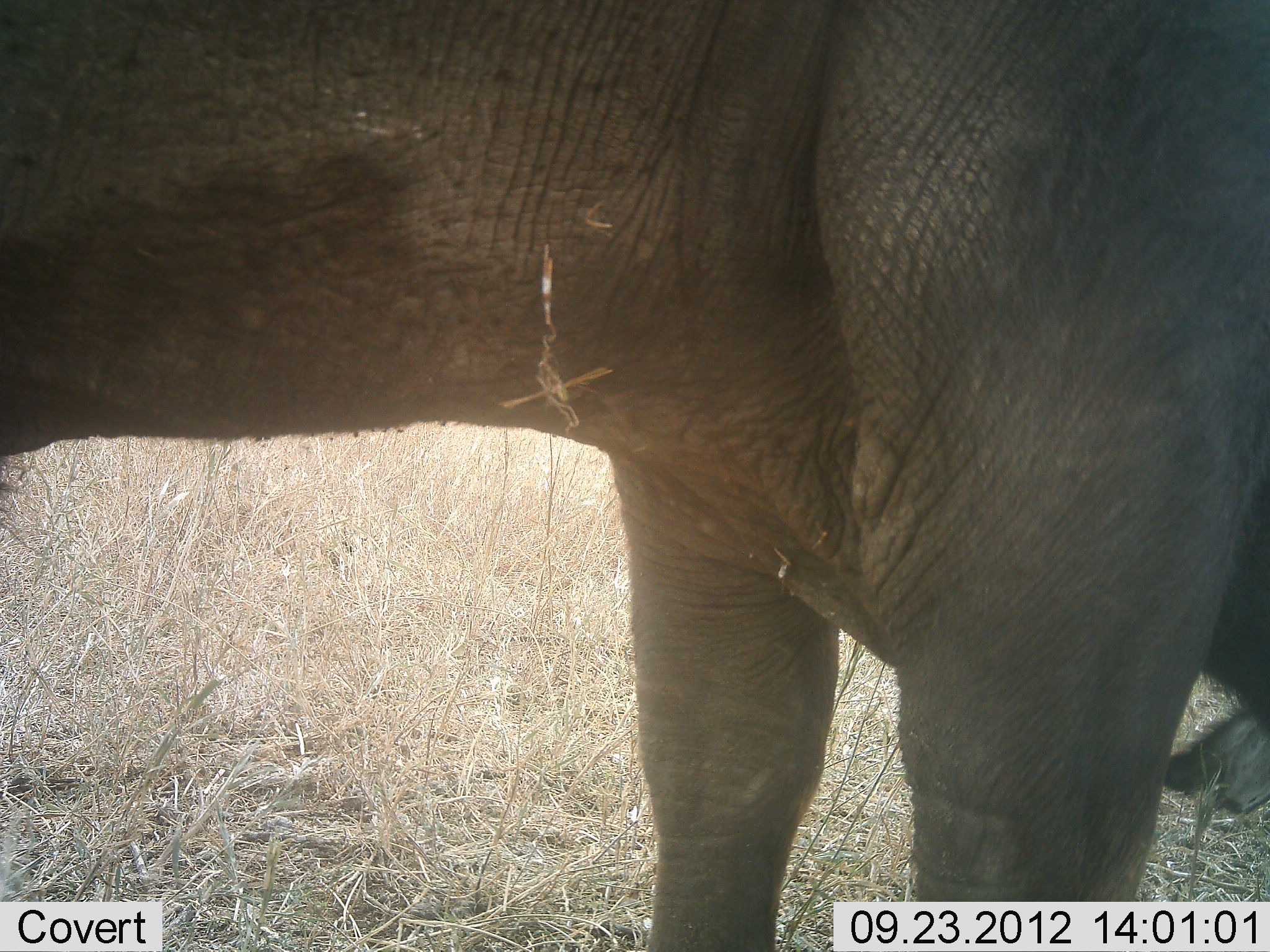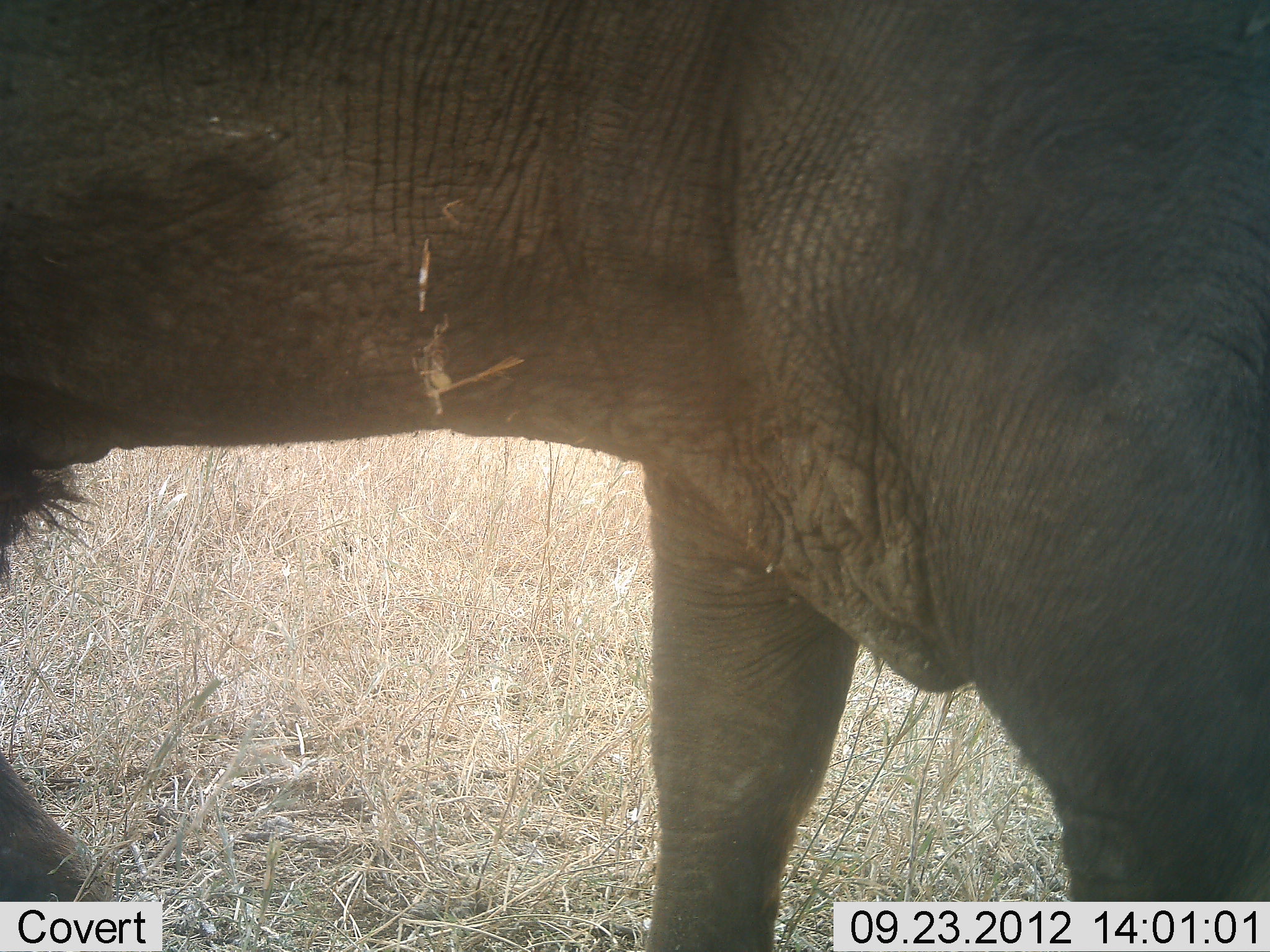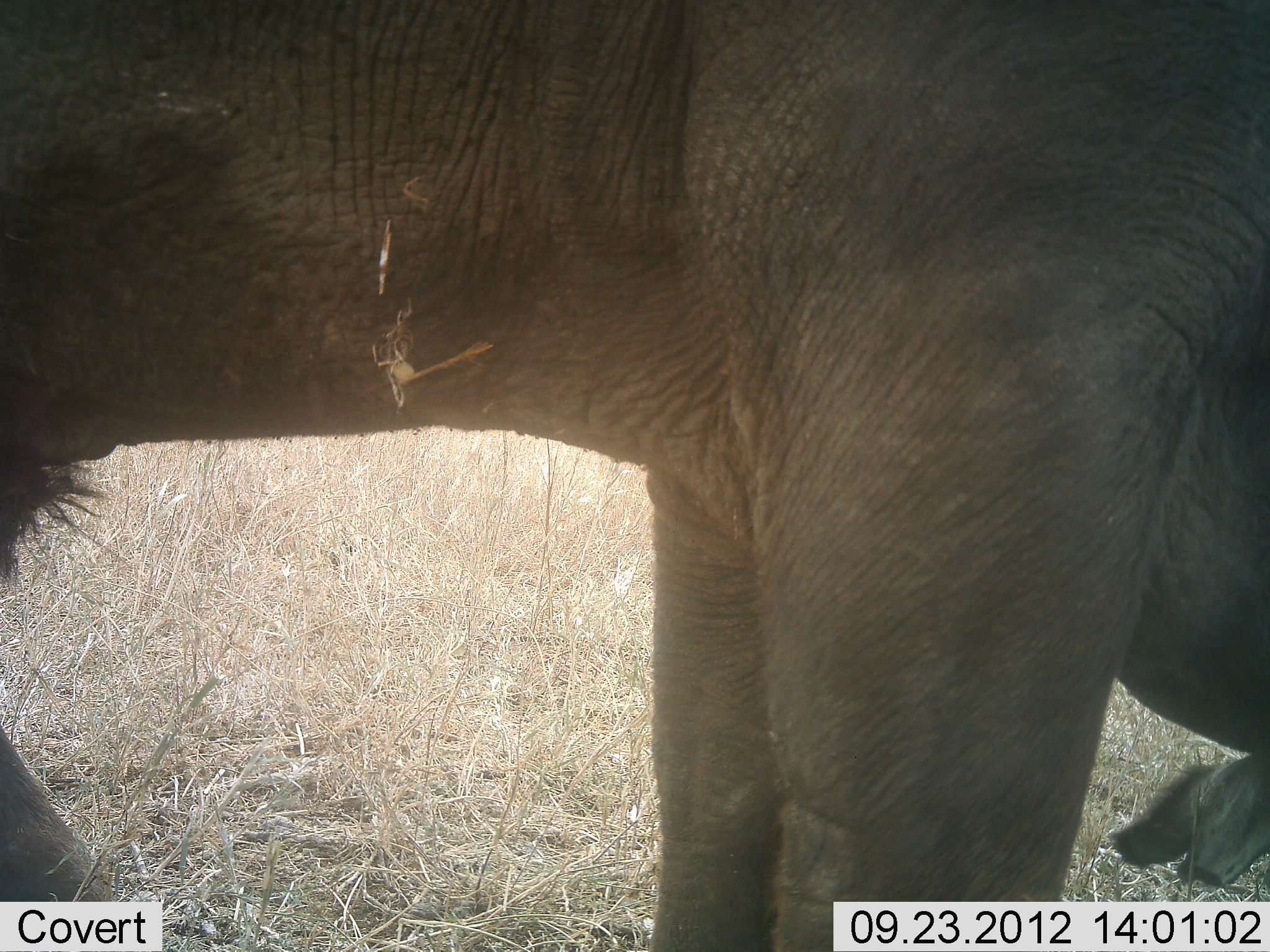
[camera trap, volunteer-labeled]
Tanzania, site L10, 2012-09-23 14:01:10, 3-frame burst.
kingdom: Animalia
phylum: Chordata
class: Mammalia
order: Proboscidea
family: Elephantidae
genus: Loxodonta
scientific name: Loxodonta africana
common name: african bush elephant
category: elephant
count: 1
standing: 89%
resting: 0%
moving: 11%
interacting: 0%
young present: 0%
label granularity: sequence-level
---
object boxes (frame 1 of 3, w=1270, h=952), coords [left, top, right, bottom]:
animal: [0, 1, 1270, 952]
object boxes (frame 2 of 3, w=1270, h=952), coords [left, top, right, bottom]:
animal: [0, 1, 1269, 952]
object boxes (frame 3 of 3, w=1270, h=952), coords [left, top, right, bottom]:
animal: [2, 2, 1269, 950]